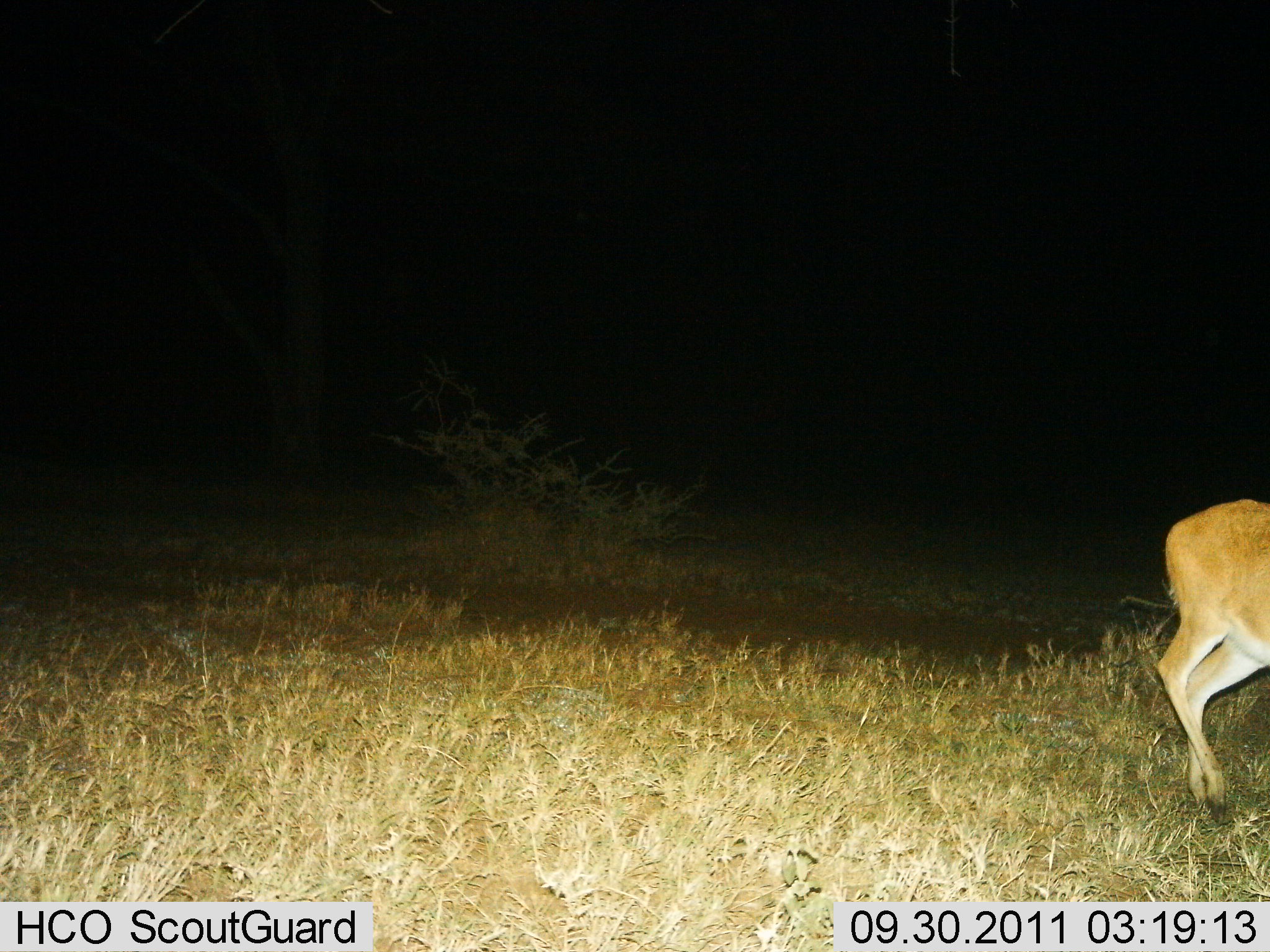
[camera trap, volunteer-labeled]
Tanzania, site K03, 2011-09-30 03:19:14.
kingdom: Animalia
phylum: Chordata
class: Mammalia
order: Artiodactyla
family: Bovidae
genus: Nanger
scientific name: Nanger granti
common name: grant's gazelle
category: gazellegrants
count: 1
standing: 25%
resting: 0%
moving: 75%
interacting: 0%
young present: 0%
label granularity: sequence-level